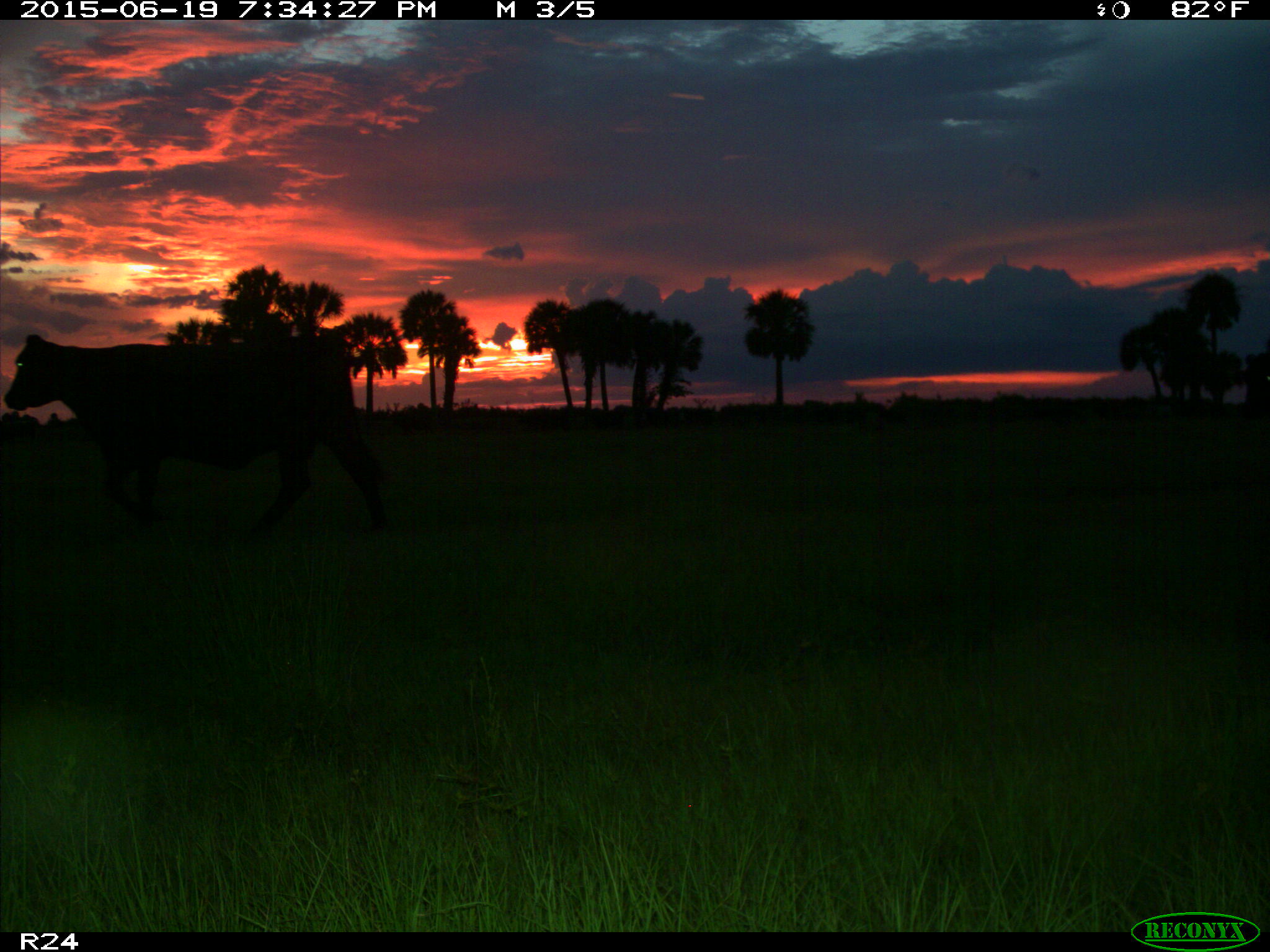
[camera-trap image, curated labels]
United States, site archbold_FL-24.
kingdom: Animalia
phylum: Chordata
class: Mammalia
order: Artiodactyla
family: Bovidae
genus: Bos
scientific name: Bos taurus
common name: domestic cow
Bos taurus (domestic cow).